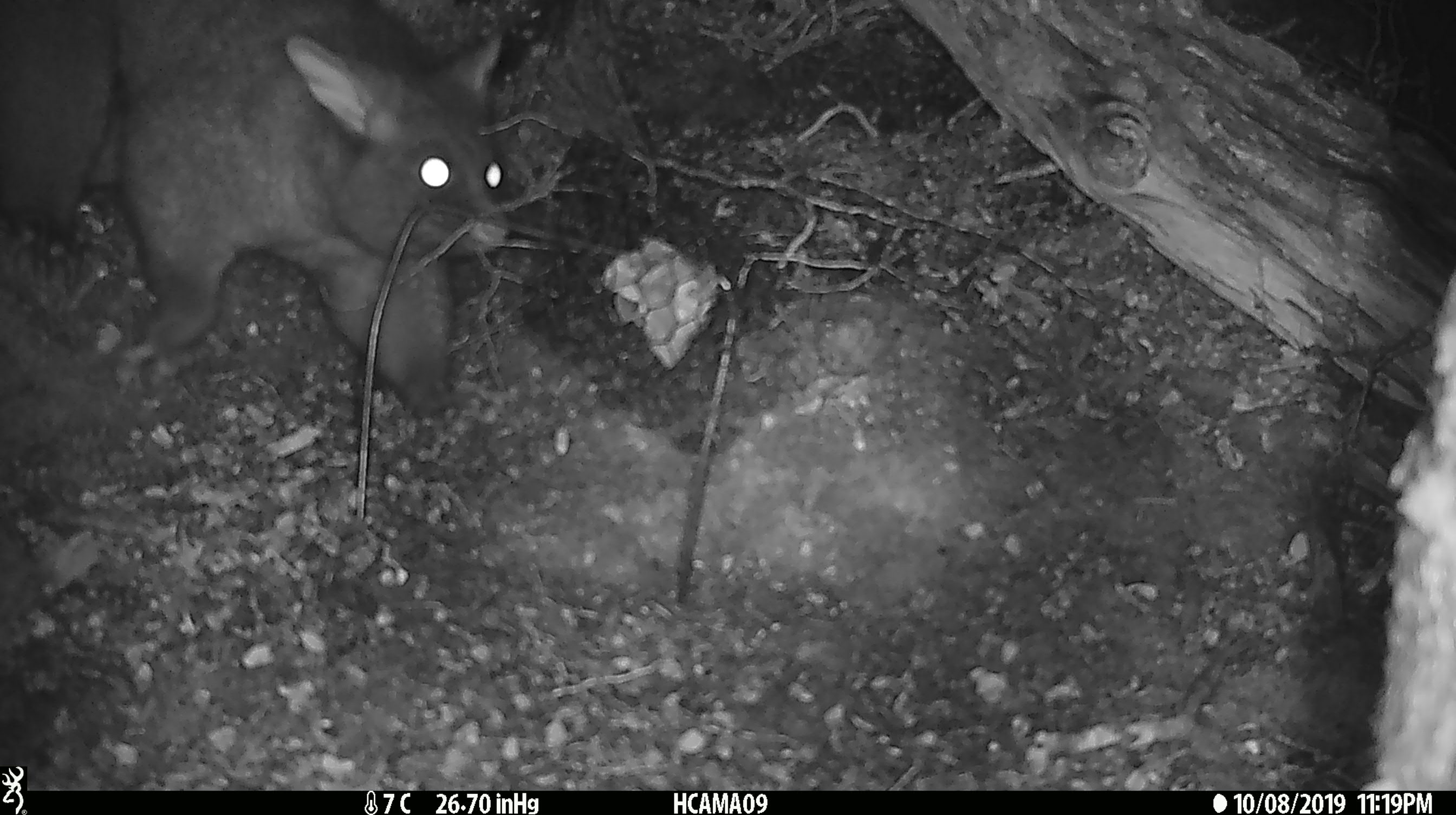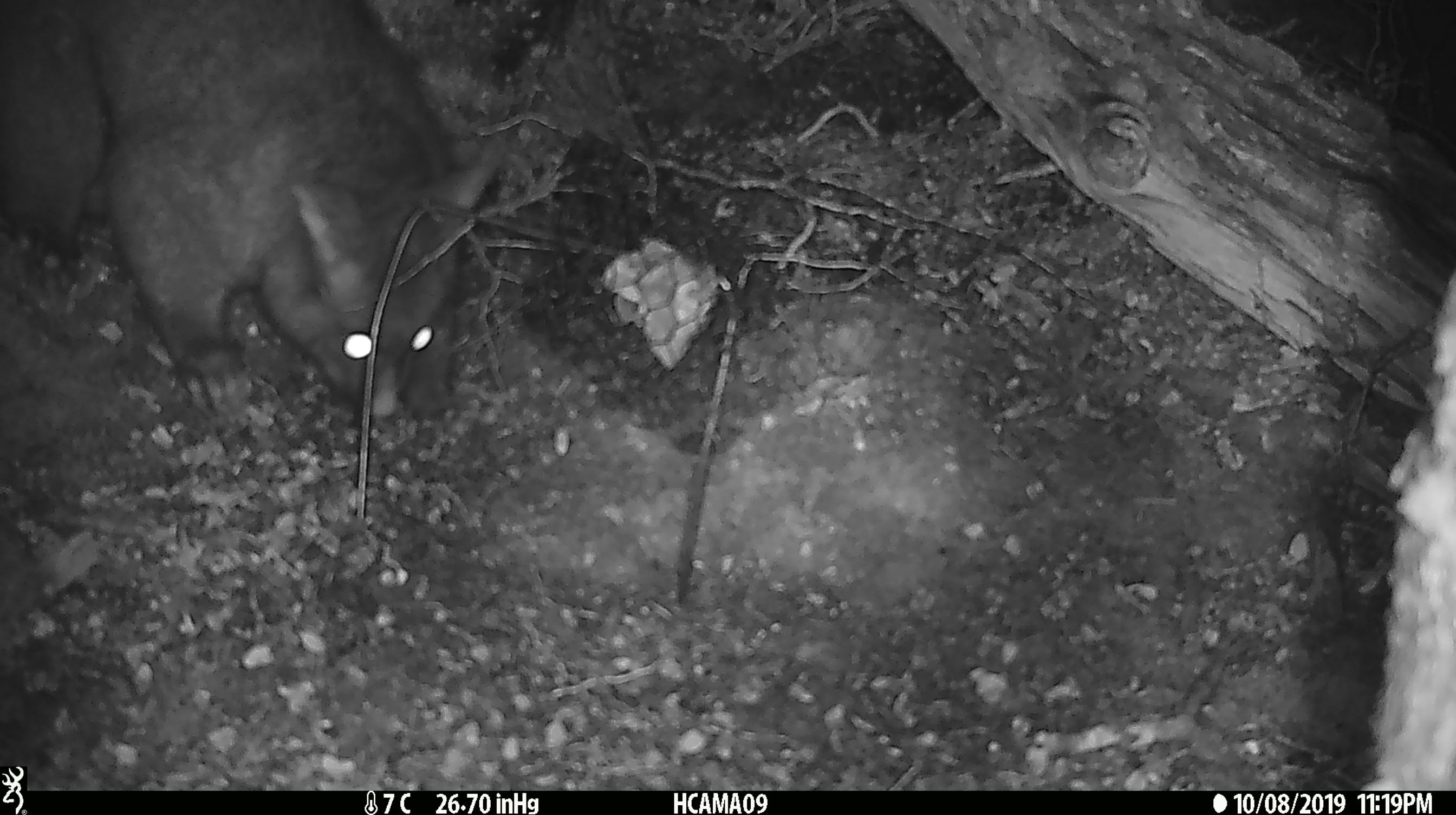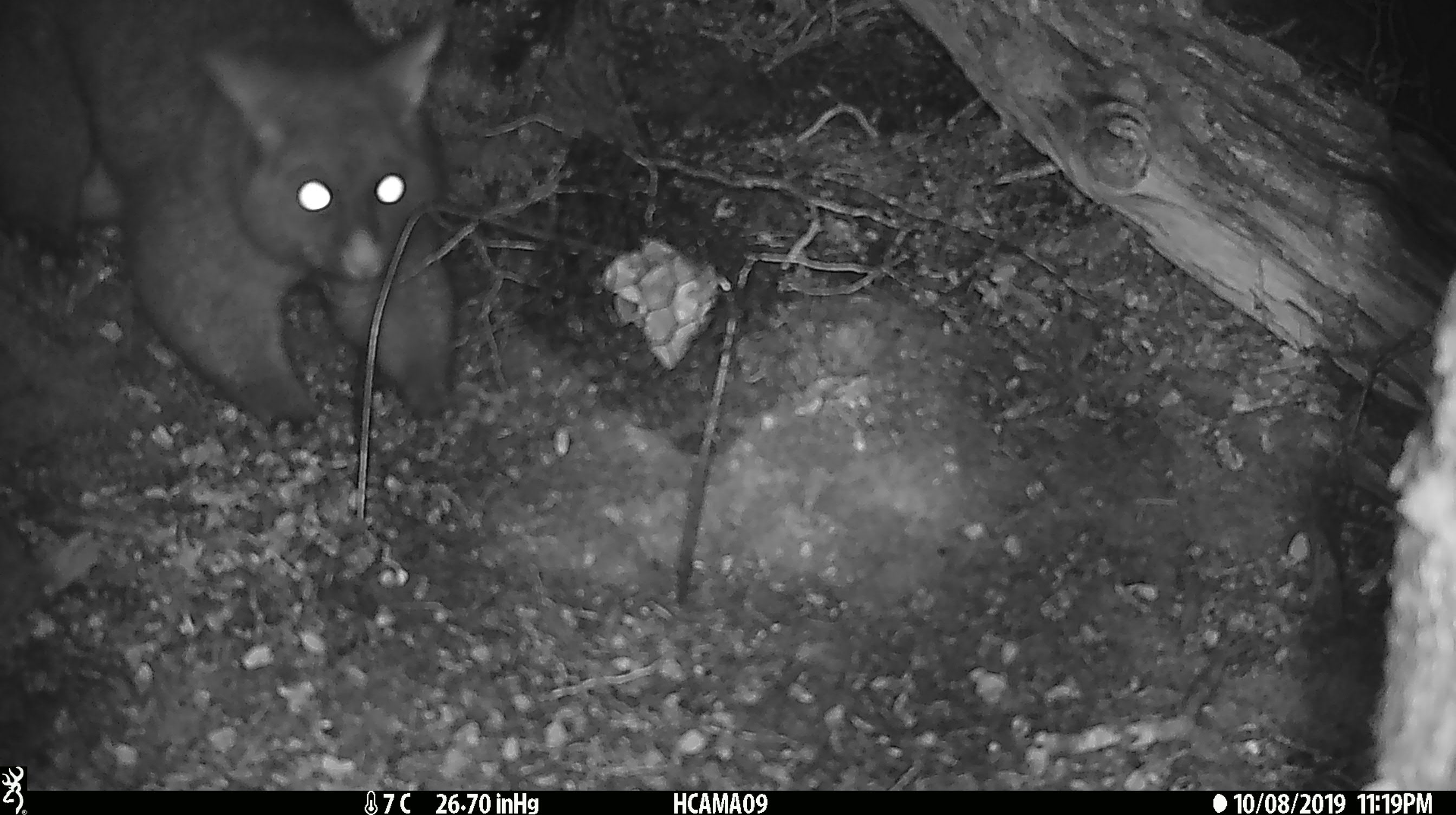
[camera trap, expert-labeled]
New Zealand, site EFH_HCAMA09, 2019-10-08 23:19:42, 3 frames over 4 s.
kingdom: Animalia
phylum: Chordata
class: Mammalia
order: Diprotodontia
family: Phalangeridae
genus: Trichosurus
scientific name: Trichosurus vulpecula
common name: common brushtail possum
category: possum